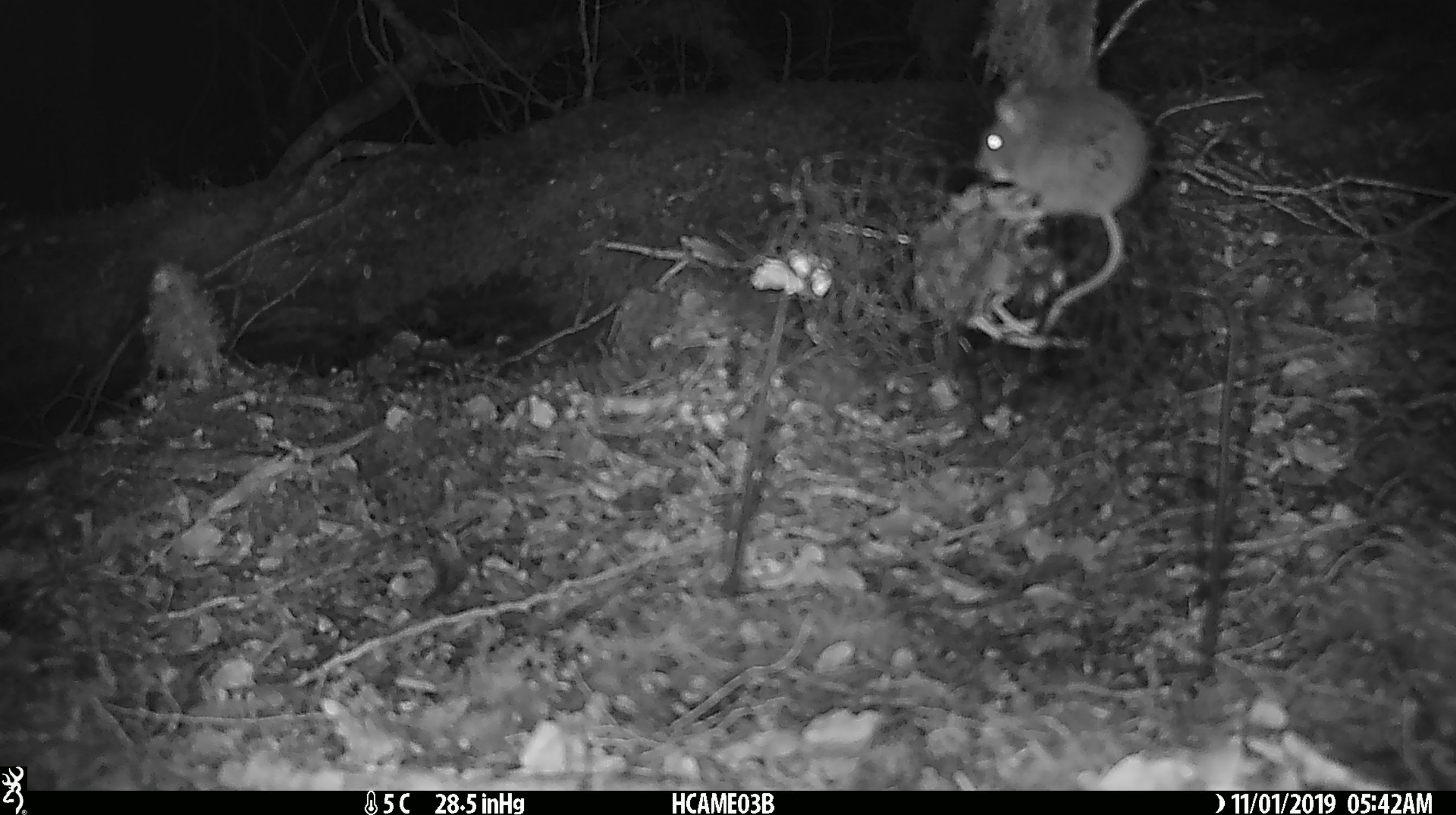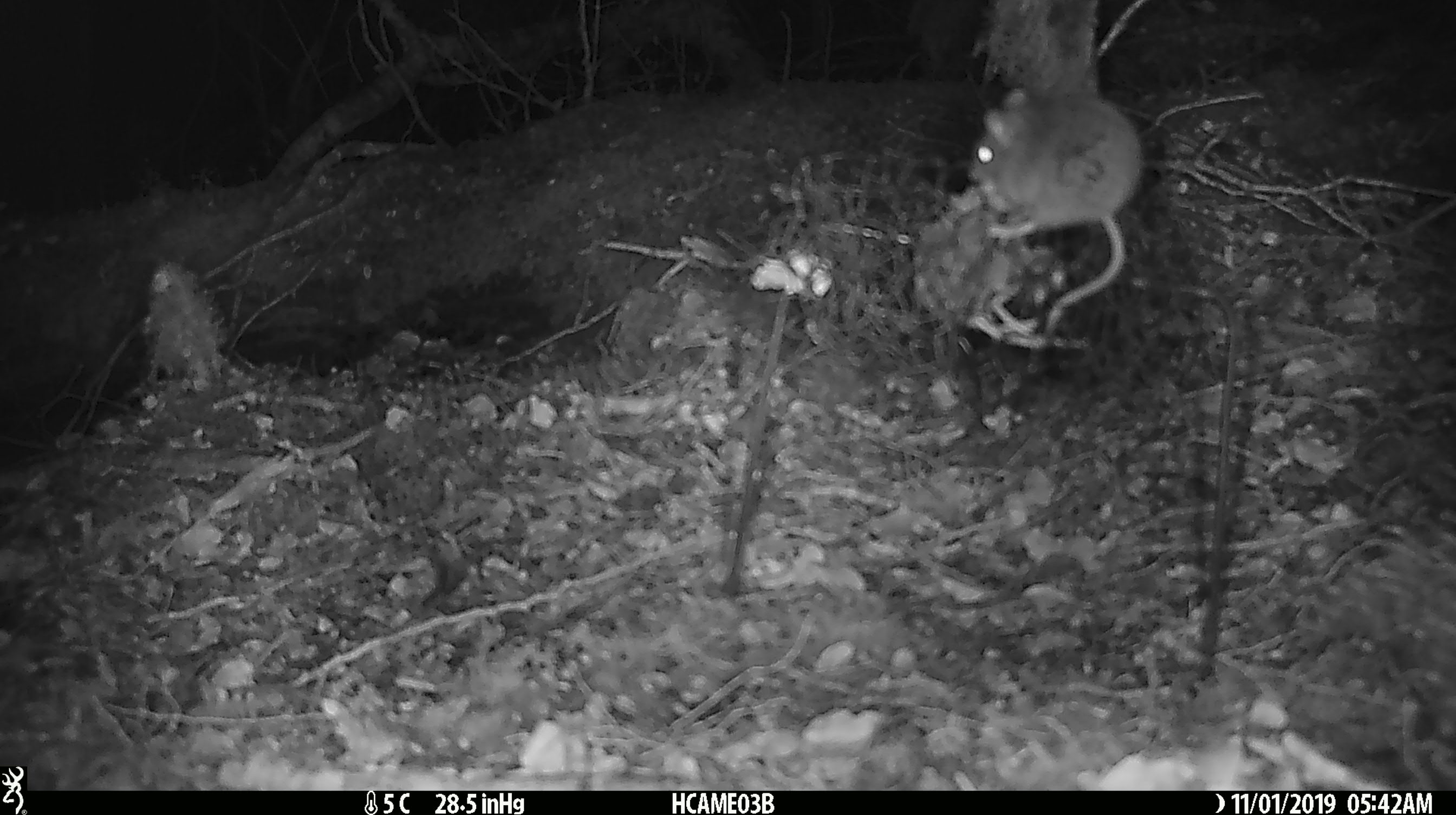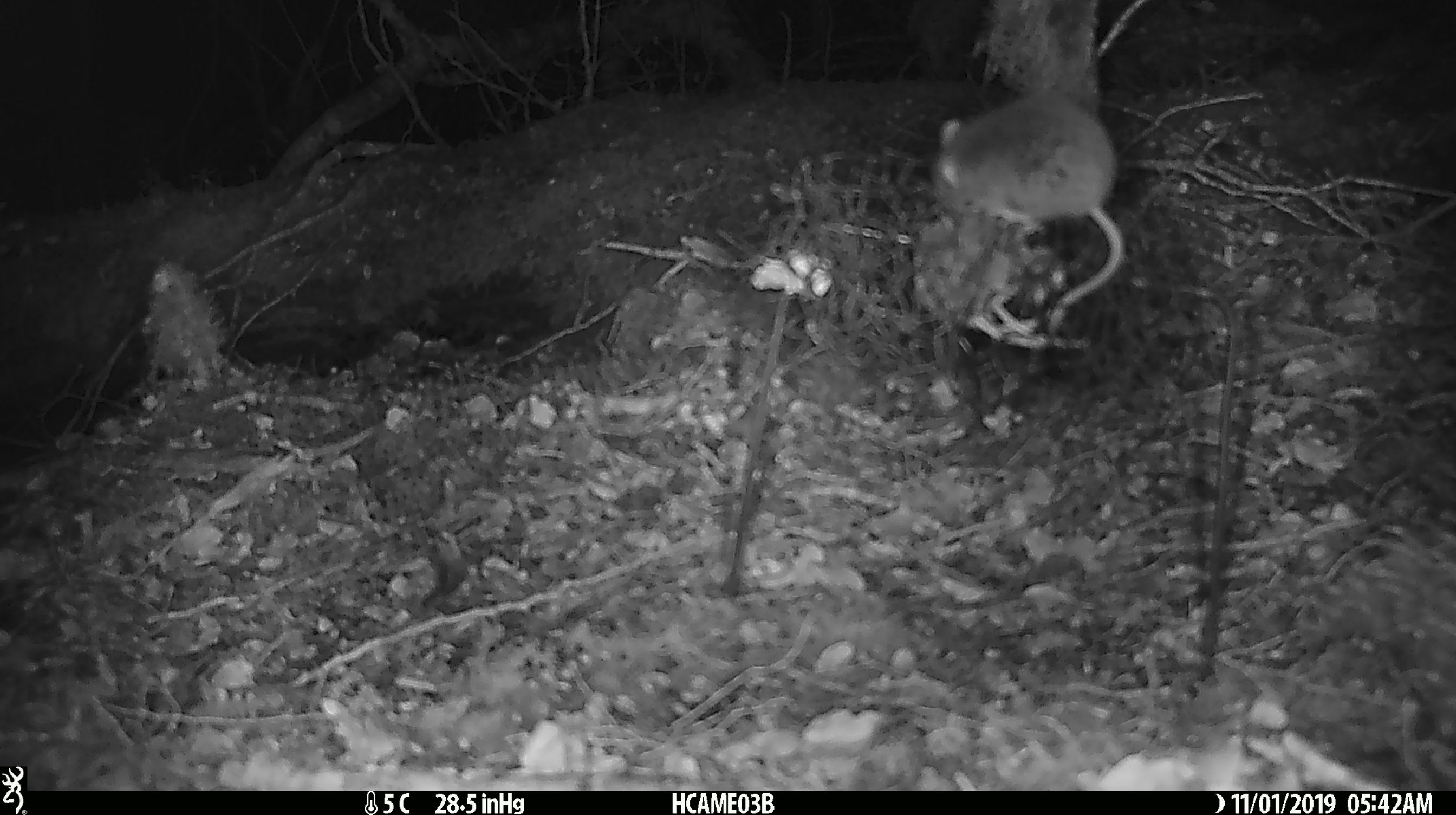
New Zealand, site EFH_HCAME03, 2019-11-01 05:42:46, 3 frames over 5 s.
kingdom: Animalia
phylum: Chordata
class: Mammalia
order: Rodentia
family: Muridae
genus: Mus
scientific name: Mus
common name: mouse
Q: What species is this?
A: Mouse (Mus).